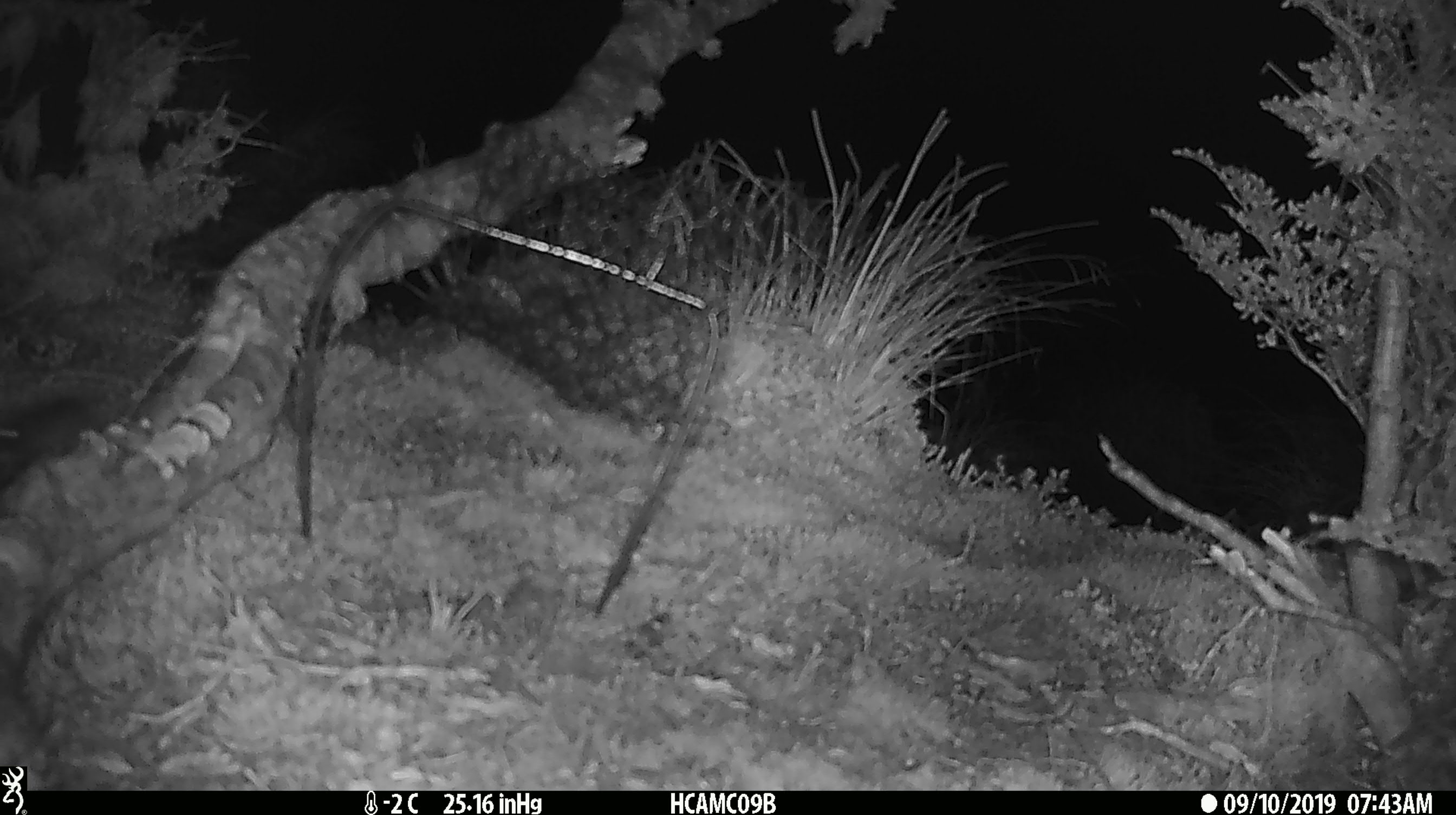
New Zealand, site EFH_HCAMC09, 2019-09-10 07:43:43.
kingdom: Animalia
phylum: Chordata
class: Mammalia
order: Rodentia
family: Muridae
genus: Mus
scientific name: Mus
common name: mouse